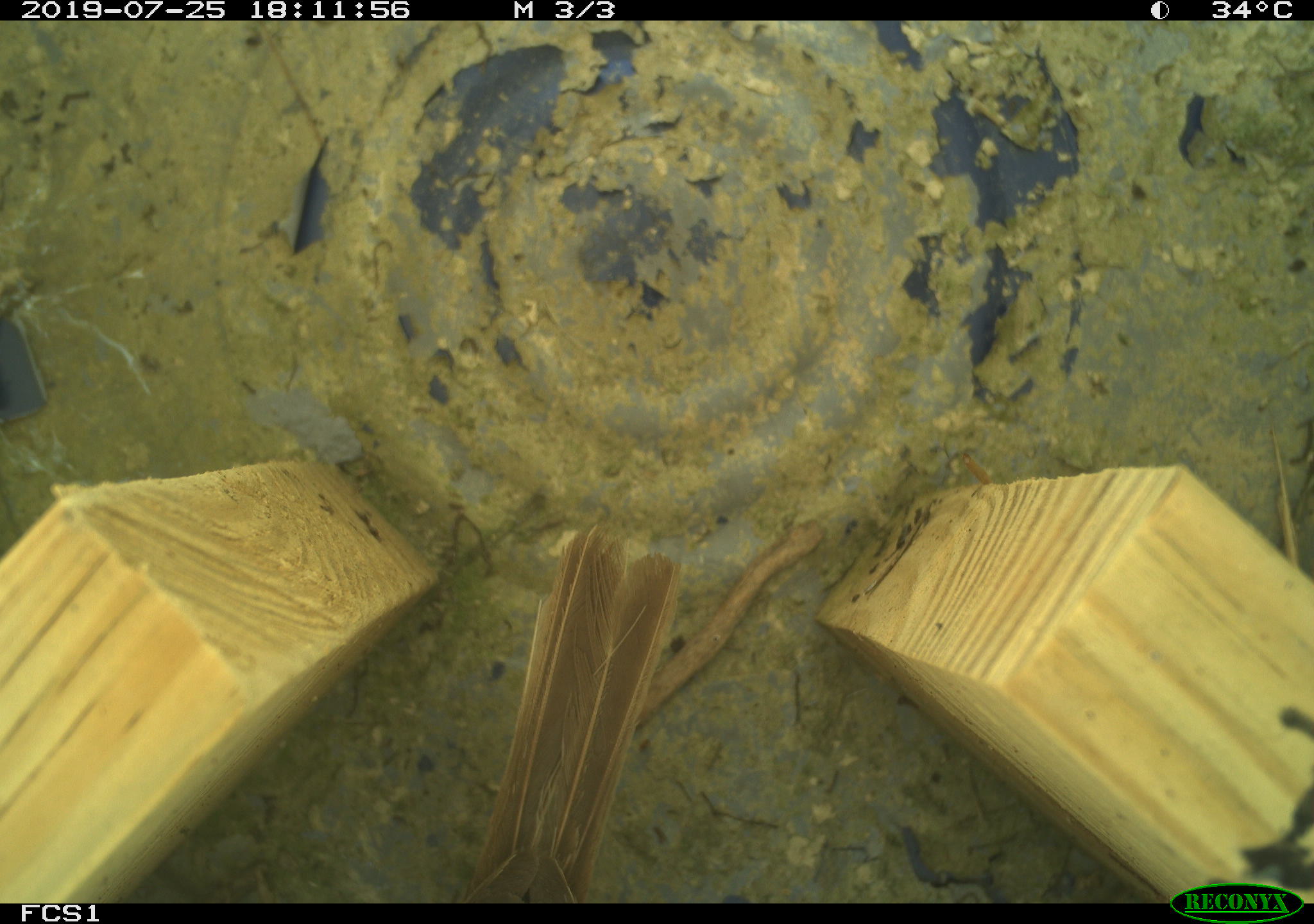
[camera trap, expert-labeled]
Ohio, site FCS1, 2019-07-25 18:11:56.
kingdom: Animalia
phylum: Chordata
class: Aves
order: Passeriformes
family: Passerellidae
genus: Melospiza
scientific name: Melospiza melodia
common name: song sparrow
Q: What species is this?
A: Song sparrow (Melospiza melodia).